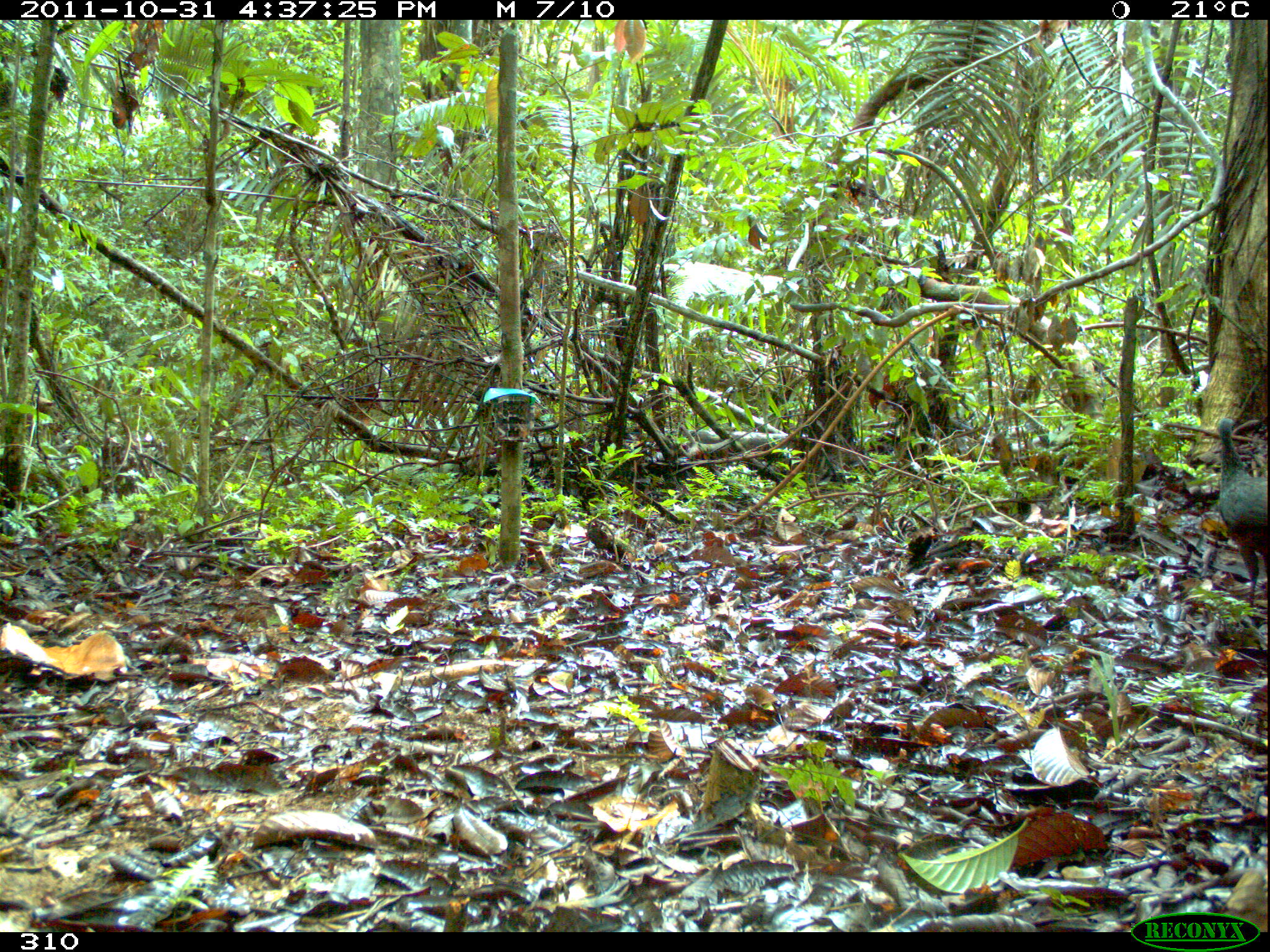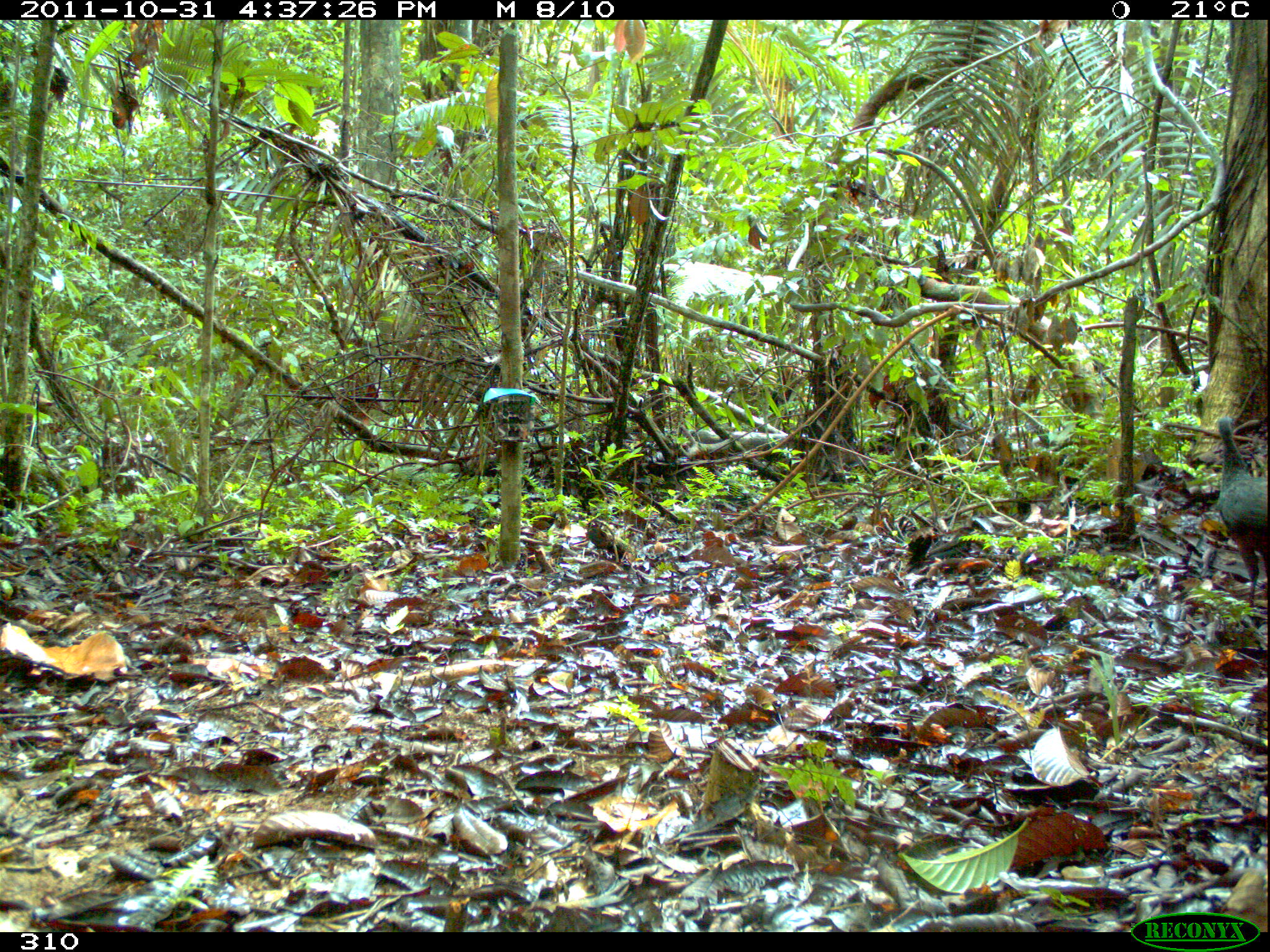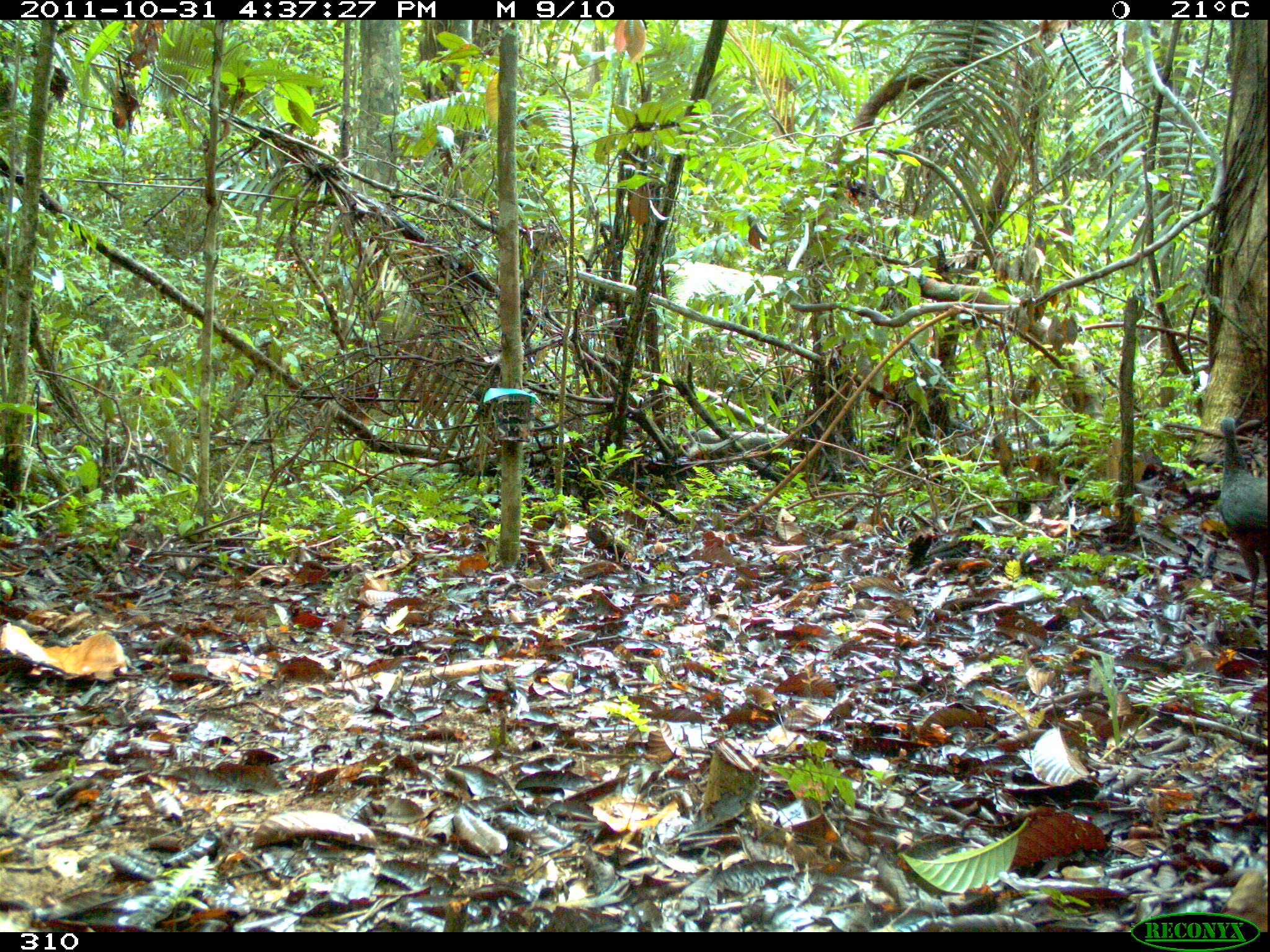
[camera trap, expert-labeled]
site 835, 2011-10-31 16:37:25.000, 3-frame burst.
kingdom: Animalia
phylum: Chordata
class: Aves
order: Galliformes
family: Cracidae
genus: Penelope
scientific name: Penelope jacquacu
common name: spix's guan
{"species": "Penelope jacquacu (spix's guan)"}